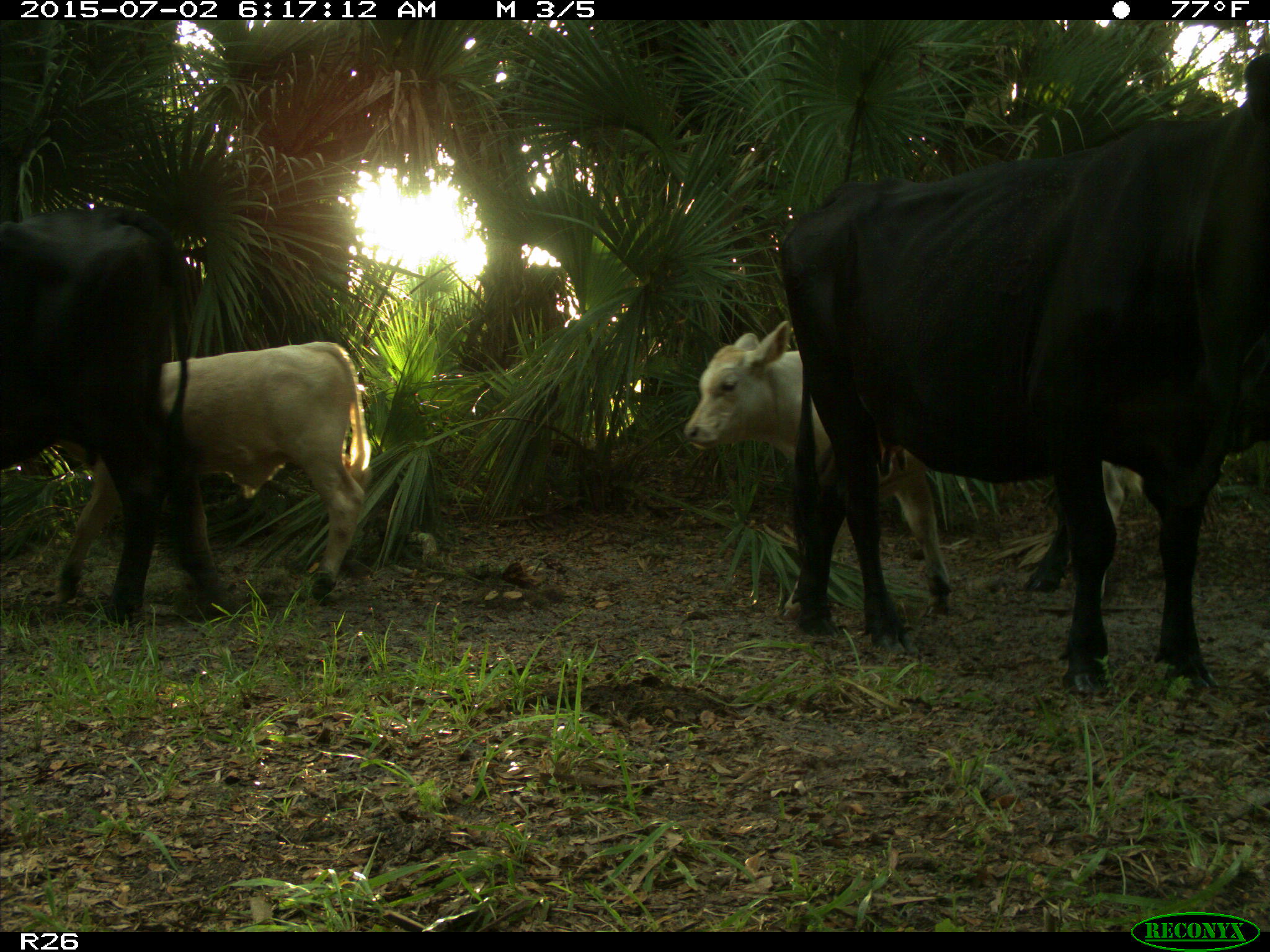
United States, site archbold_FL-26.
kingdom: Animalia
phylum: Chordata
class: Mammalia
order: Artiodactyla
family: Bovidae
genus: Bos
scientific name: Bos taurus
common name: domestic cow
Bos taurus (domestic cow).